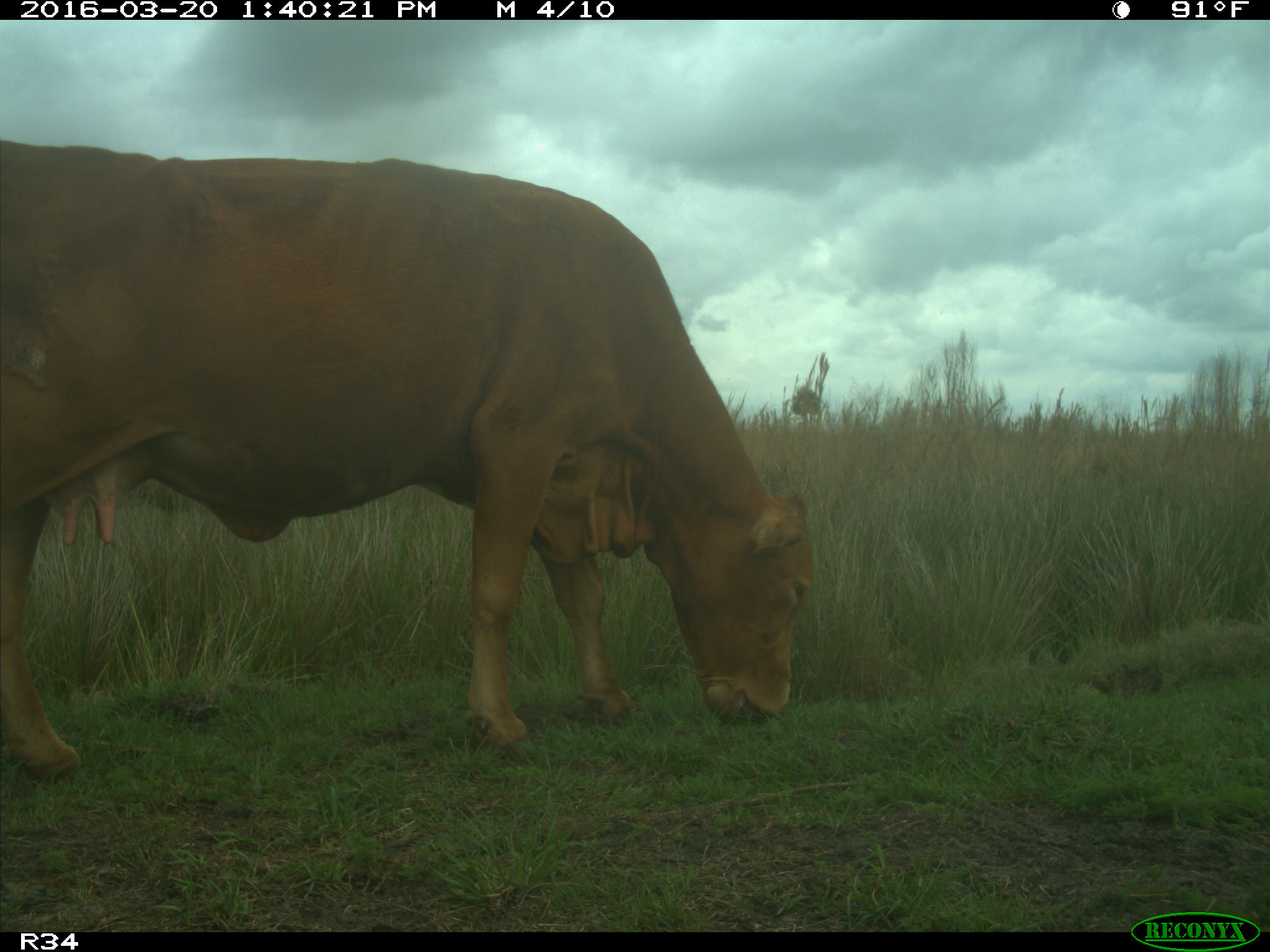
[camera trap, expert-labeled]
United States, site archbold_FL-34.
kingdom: Animalia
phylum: Chordata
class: Mammalia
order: Artiodactyla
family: Bovidae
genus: Bos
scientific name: Bos taurus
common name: domestic cow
Bos taurus (domestic cow).